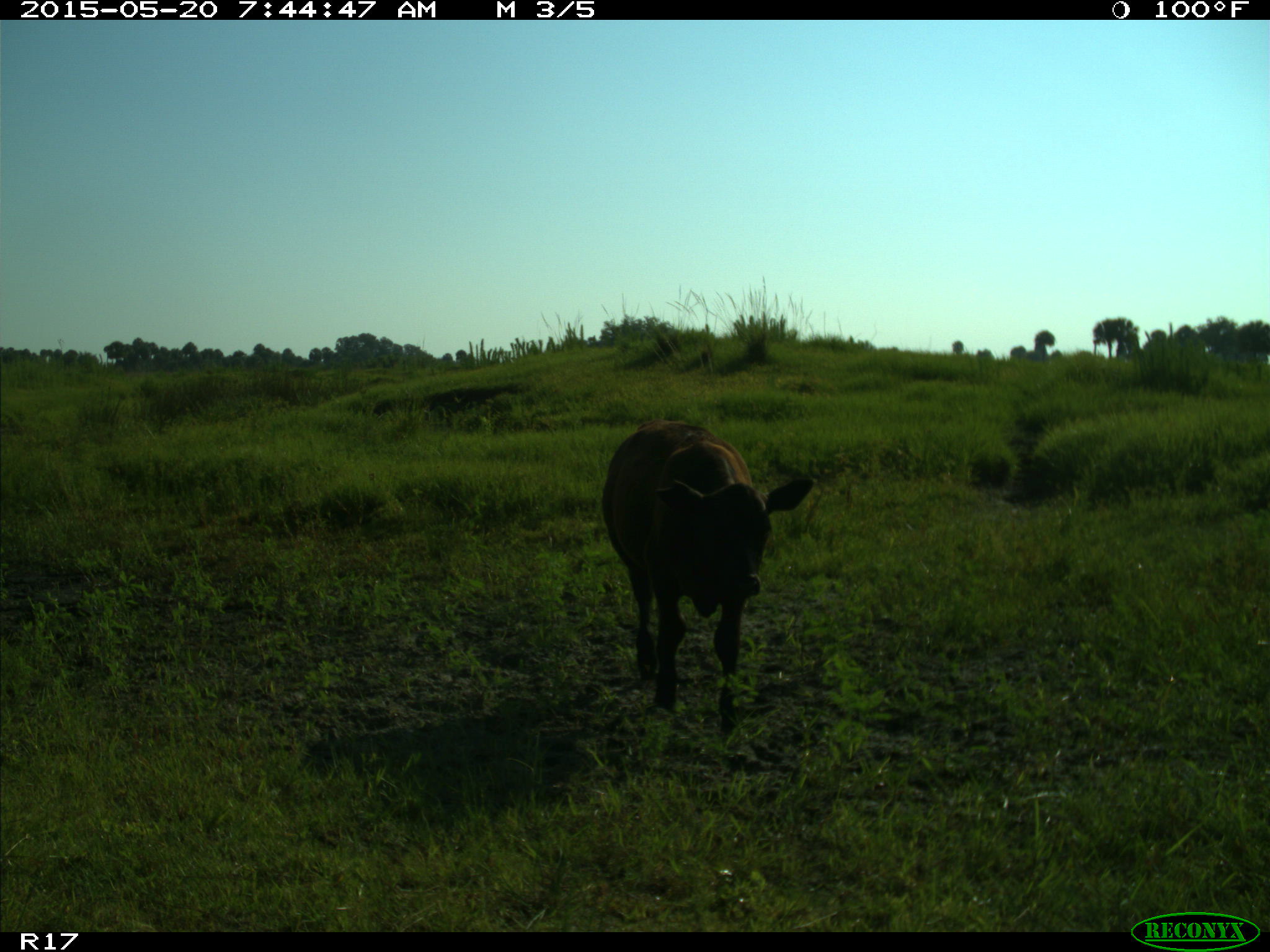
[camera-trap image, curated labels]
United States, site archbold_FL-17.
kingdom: Animalia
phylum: Chordata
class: Mammalia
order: Artiodactyla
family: Bovidae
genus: Bos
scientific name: Bos taurus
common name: domestic cow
Bos taurus (domestic cow).